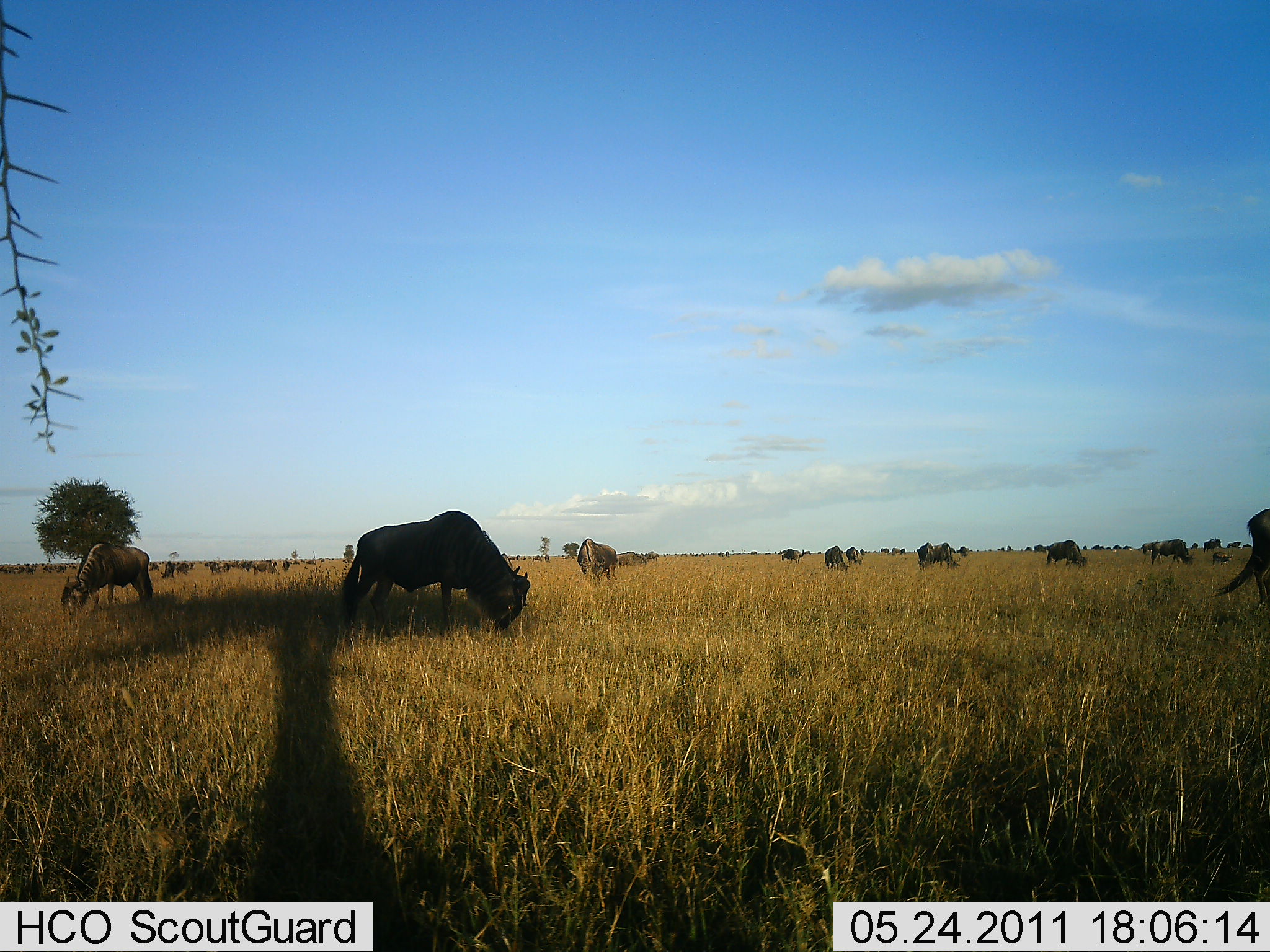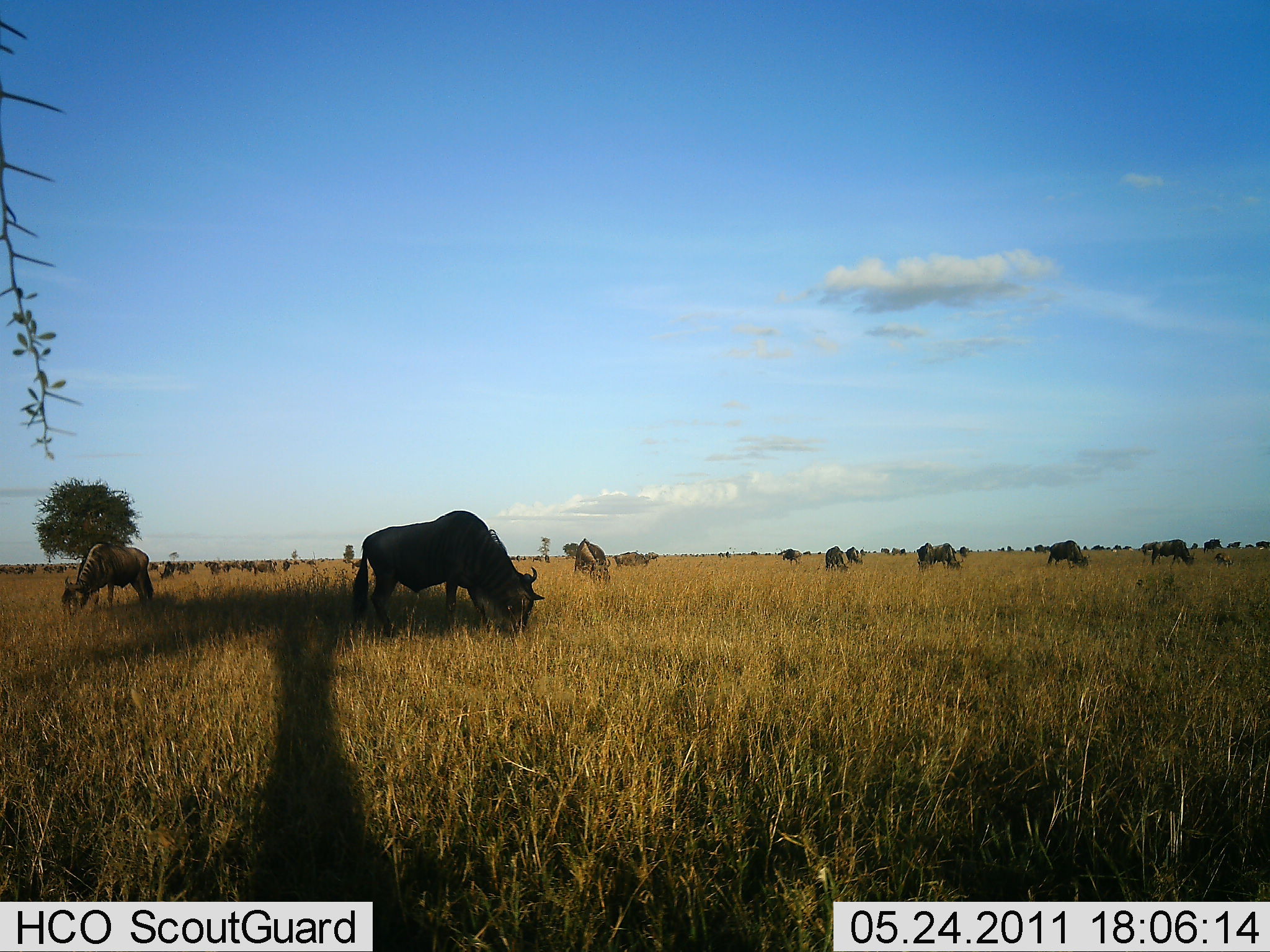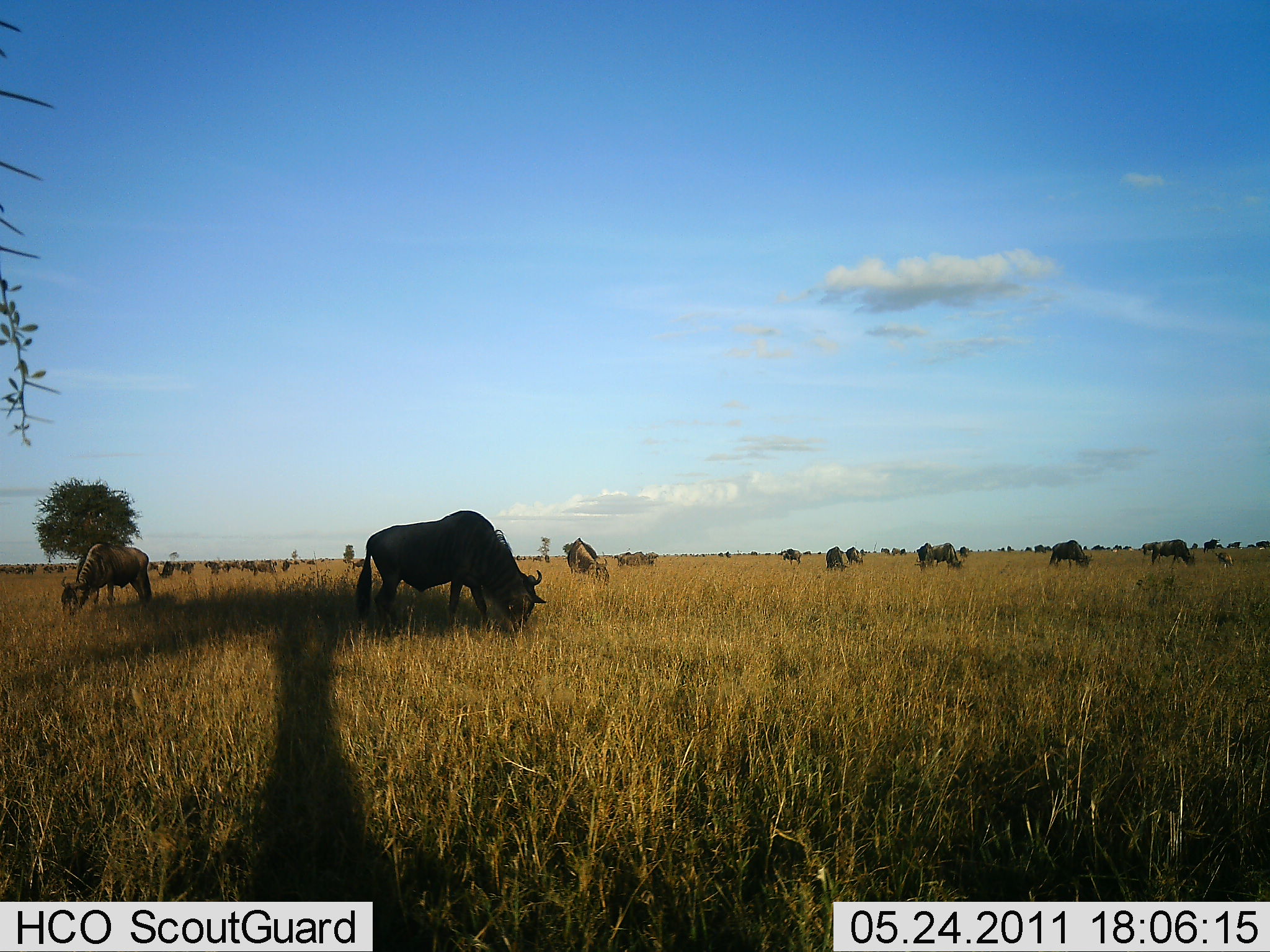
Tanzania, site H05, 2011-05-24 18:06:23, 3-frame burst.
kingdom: Animalia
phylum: Chordata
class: Mammalia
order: Artiodactyla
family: Bovidae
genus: Connochaetes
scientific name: Connochaetes taurinus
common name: blue wildebeest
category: wildebeest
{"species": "wildebeest (blue wildebeest) (Connochaetes taurinus)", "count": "11-50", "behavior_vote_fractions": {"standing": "30%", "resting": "0%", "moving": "20%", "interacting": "0%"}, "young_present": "0%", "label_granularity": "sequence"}